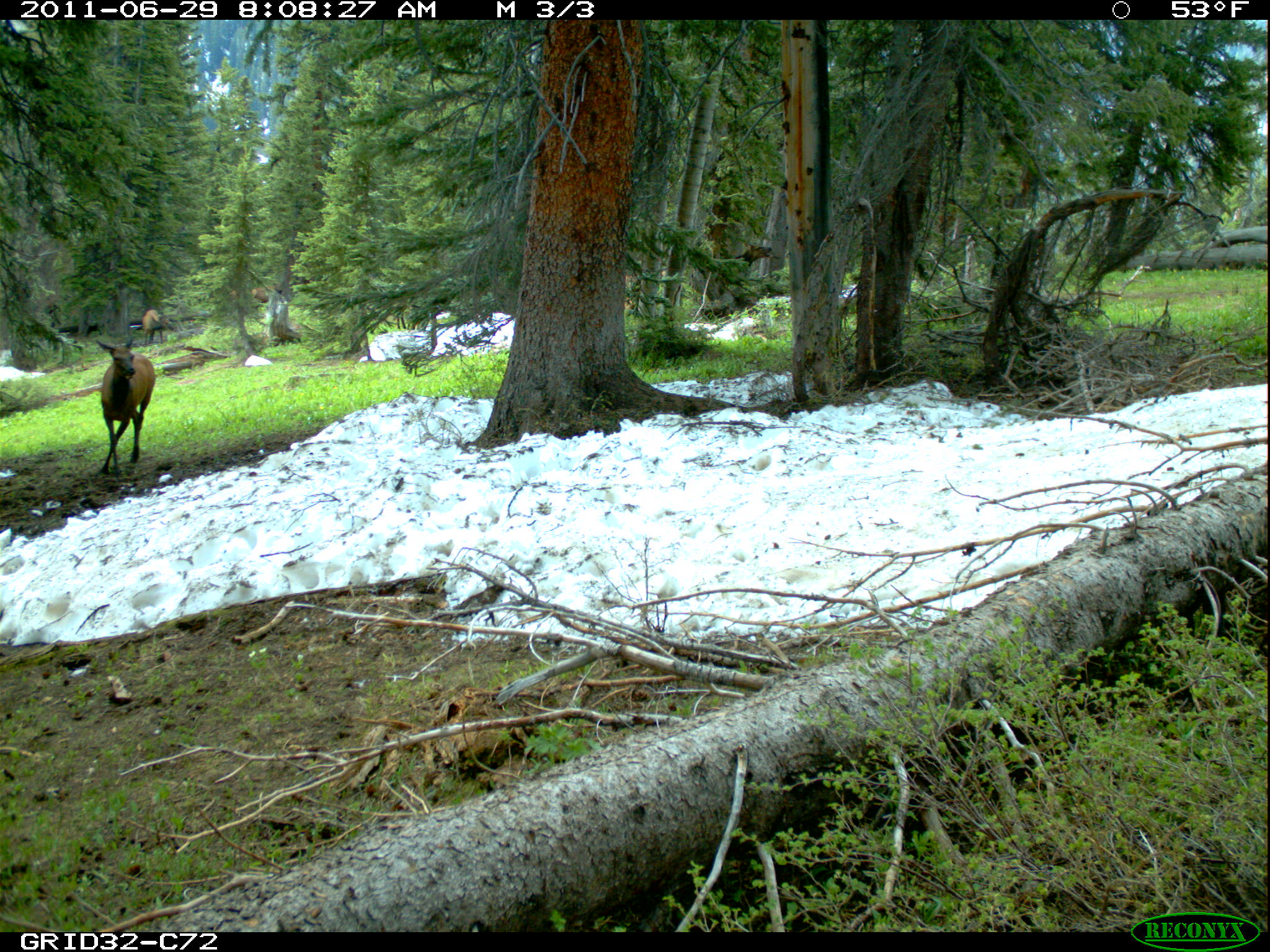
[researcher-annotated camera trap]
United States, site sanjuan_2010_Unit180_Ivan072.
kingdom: Animalia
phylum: Chordata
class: Mammalia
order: Artiodactyla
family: Cervidae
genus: Cervus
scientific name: Cervus elaphus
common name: red deer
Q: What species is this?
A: Cervus elaphus (red deer).